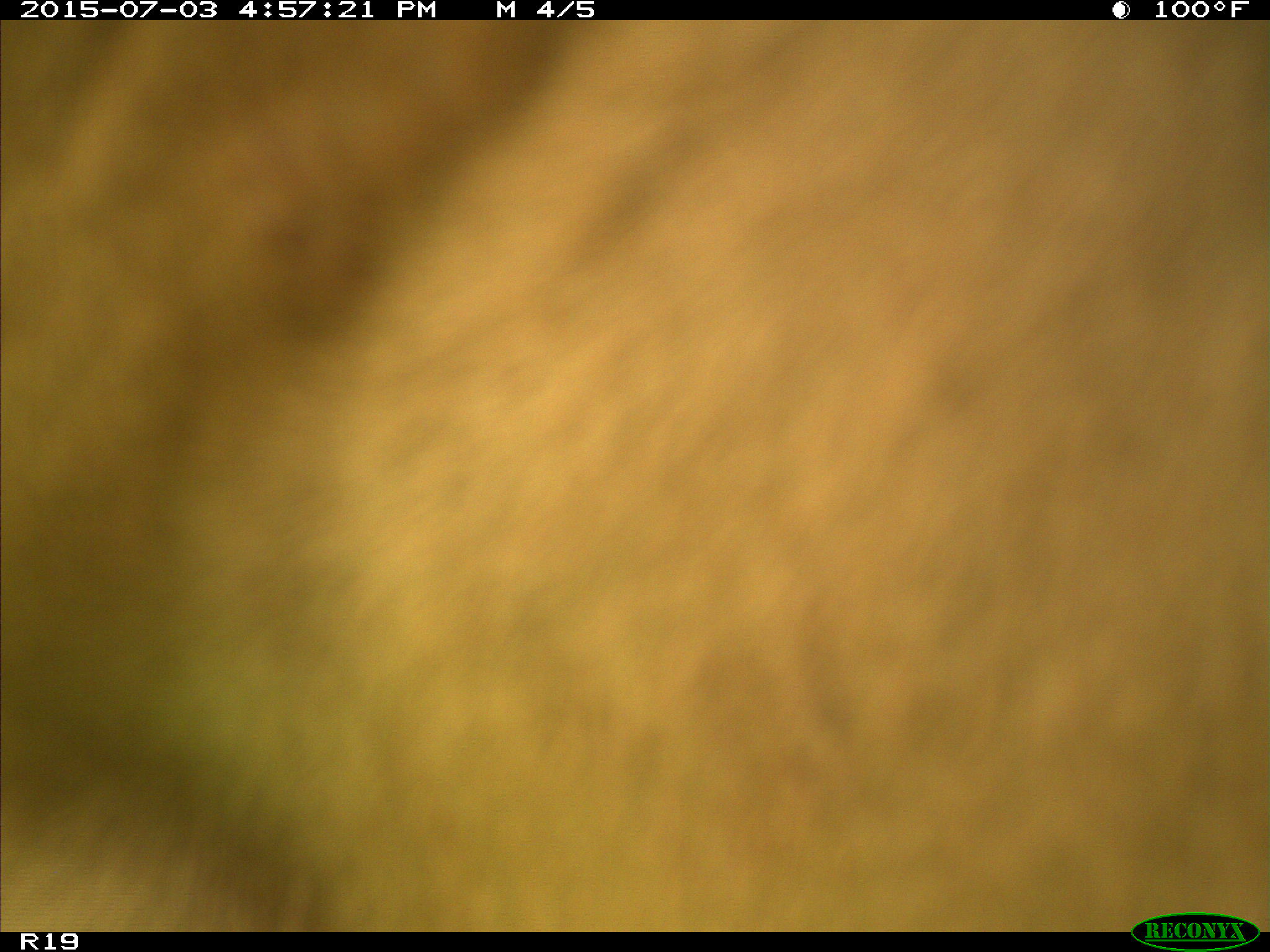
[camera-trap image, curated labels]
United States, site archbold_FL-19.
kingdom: Animalia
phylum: Chordata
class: Mammalia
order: Artiodactyla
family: Bovidae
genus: Bos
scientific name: Bos taurus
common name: domestic cow